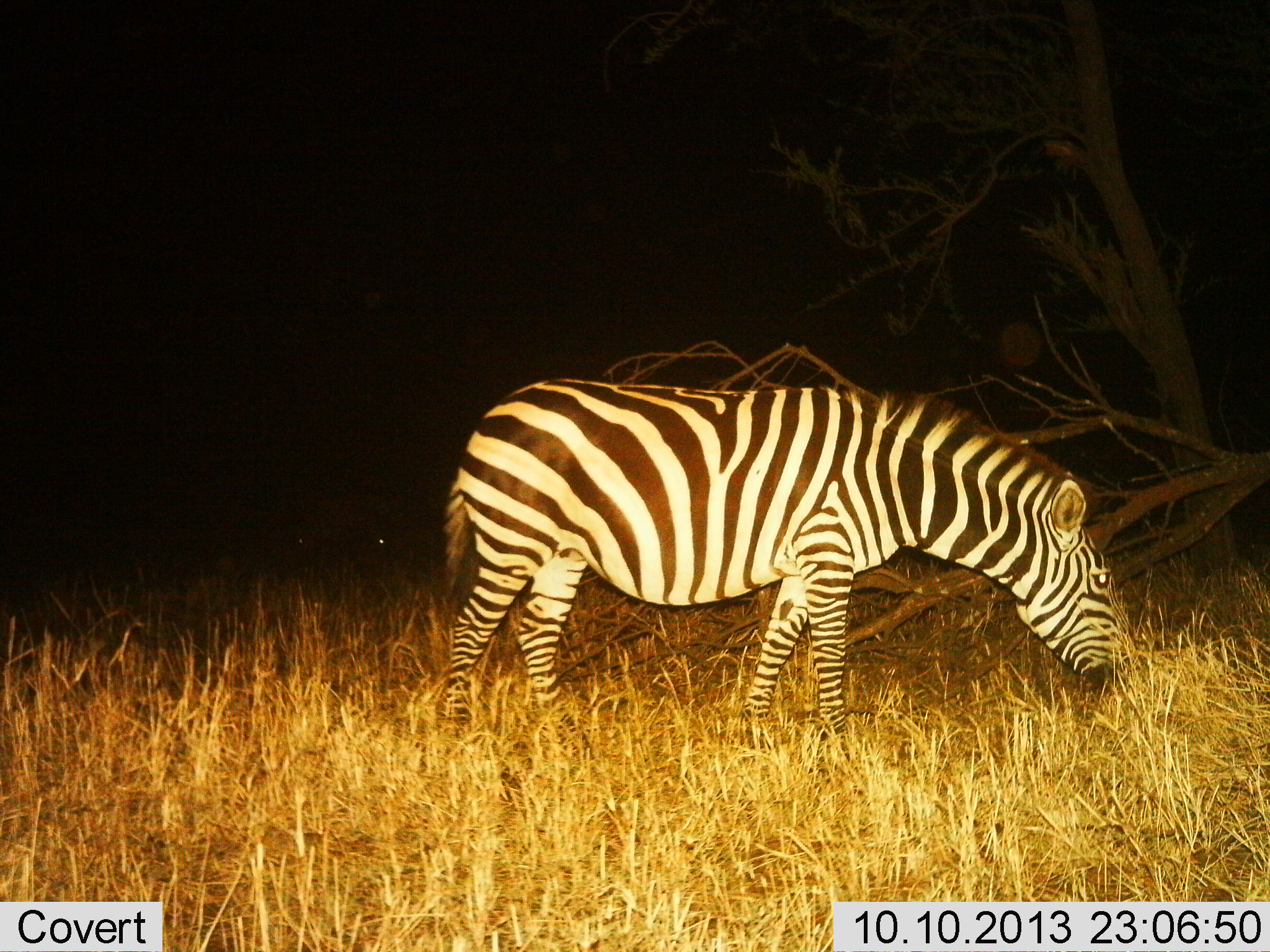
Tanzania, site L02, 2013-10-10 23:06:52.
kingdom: Animalia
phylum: Chordata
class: Mammalia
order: Perissodactyla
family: Equidae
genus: Equus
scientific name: Equus quagga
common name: plains zebra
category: zebra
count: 1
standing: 32%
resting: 0%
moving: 0%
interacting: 0%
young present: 0%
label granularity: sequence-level